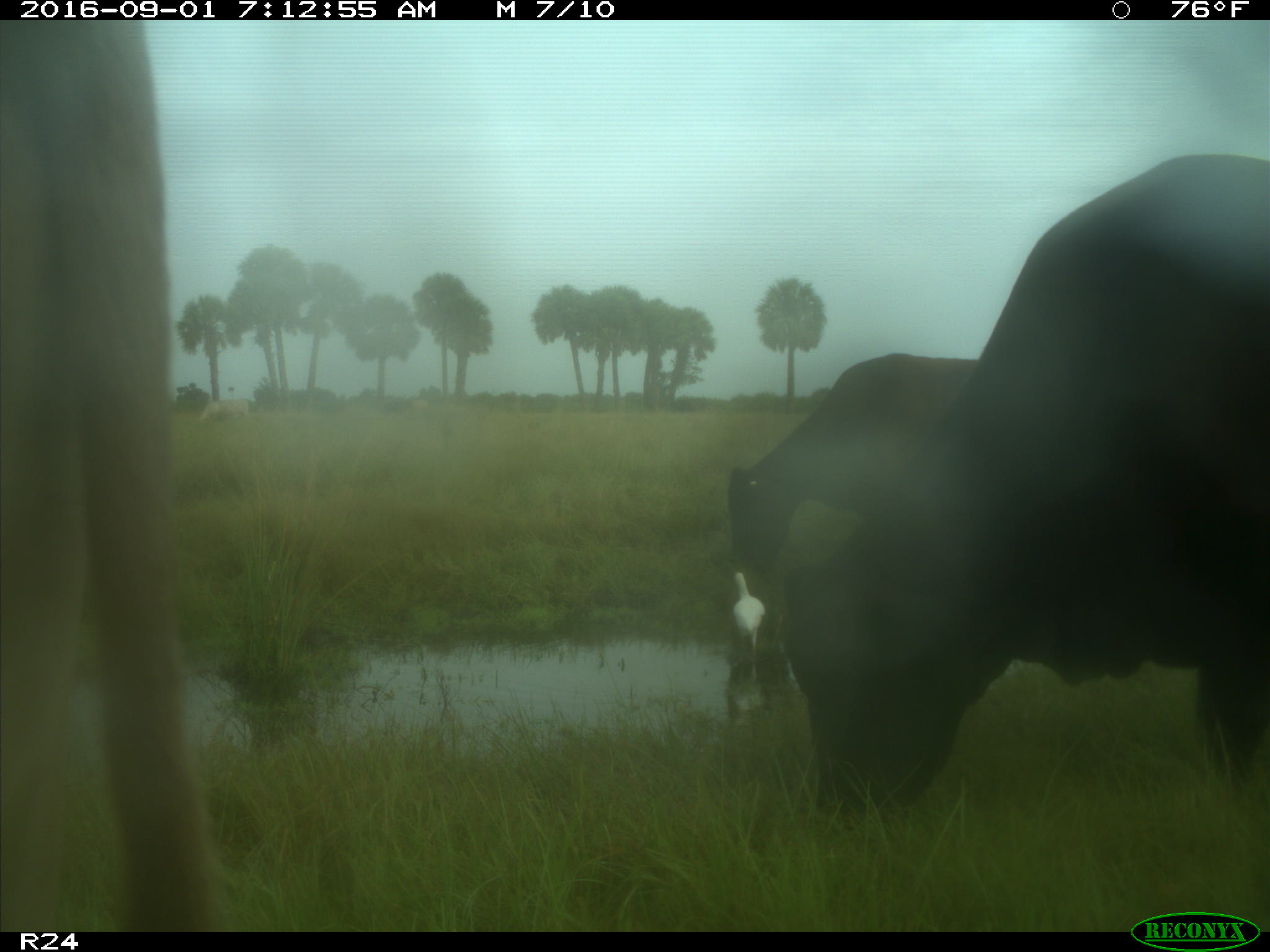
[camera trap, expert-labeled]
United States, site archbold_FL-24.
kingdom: Animalia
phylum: Chordata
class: Mammalia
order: Artiodactyla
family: Bovidae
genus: Bos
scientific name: Bos taurus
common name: domestic cow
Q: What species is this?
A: Bos taurus (domestic cow).